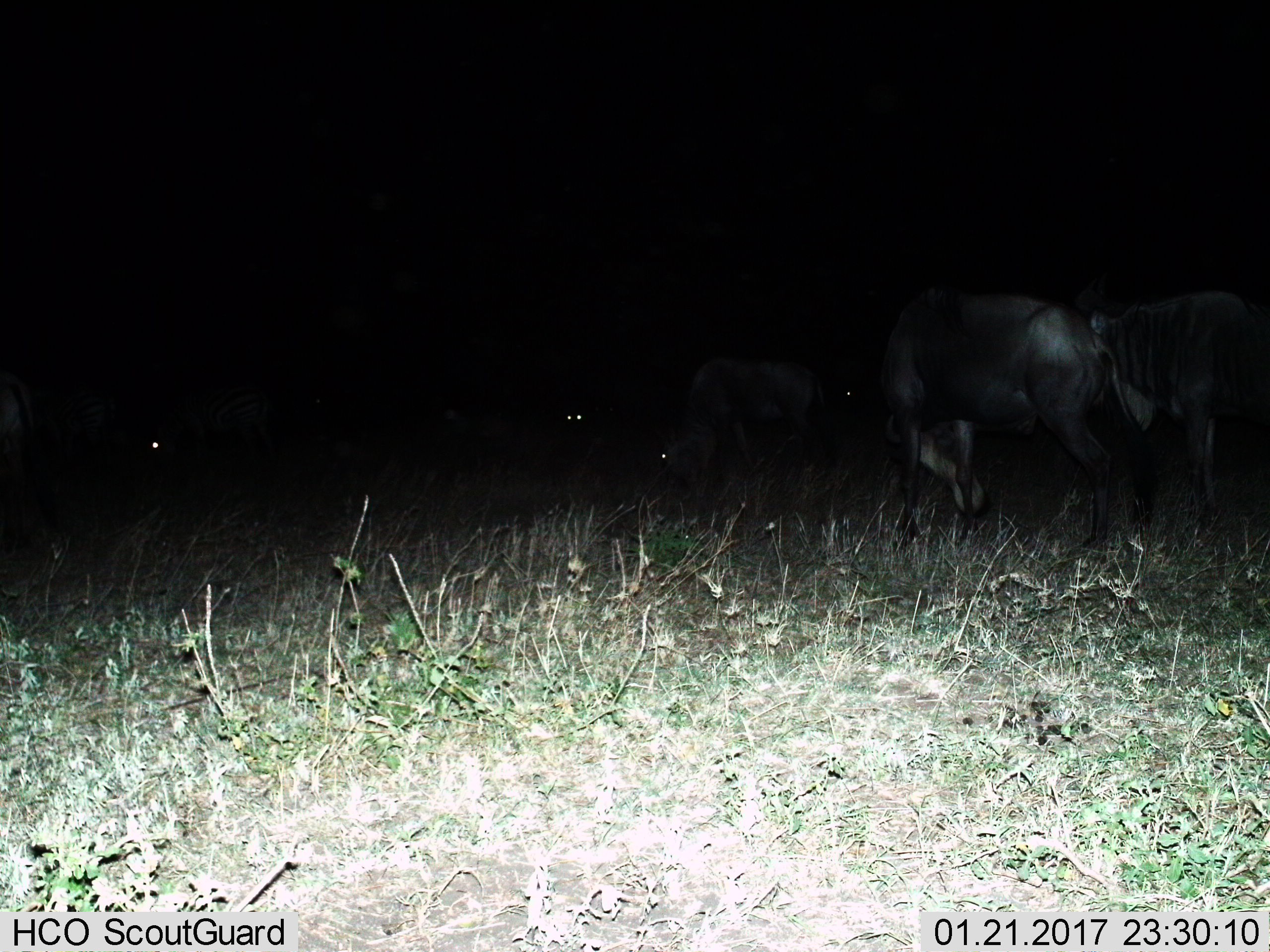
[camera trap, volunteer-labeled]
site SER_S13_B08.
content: unidentified animal